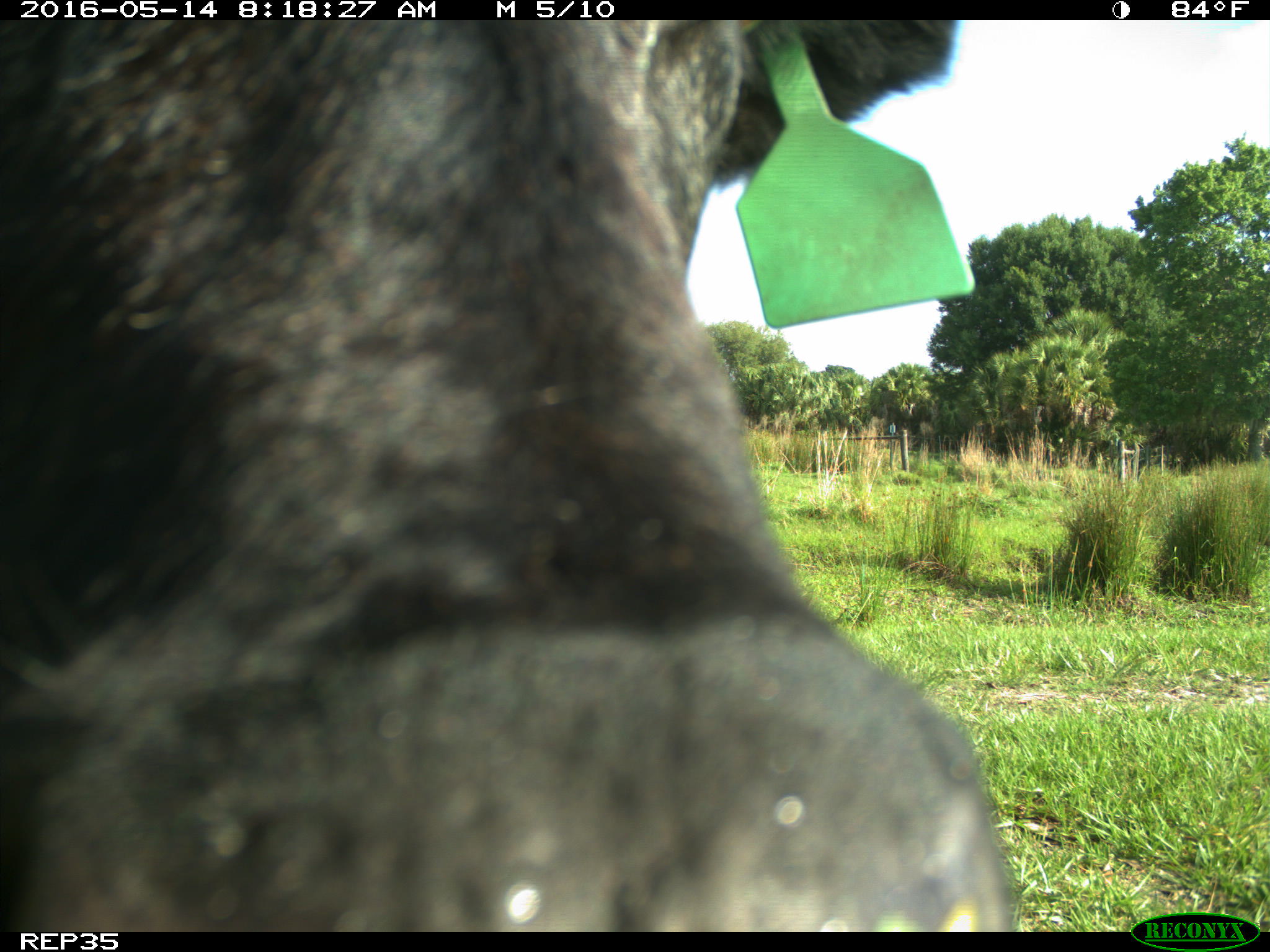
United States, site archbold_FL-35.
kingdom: Animalia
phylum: Chordata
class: Mammalia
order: Artiodactyla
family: Bovidae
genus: Bos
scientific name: Bos taurus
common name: domestic cow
Bos taurus (domestic cow).